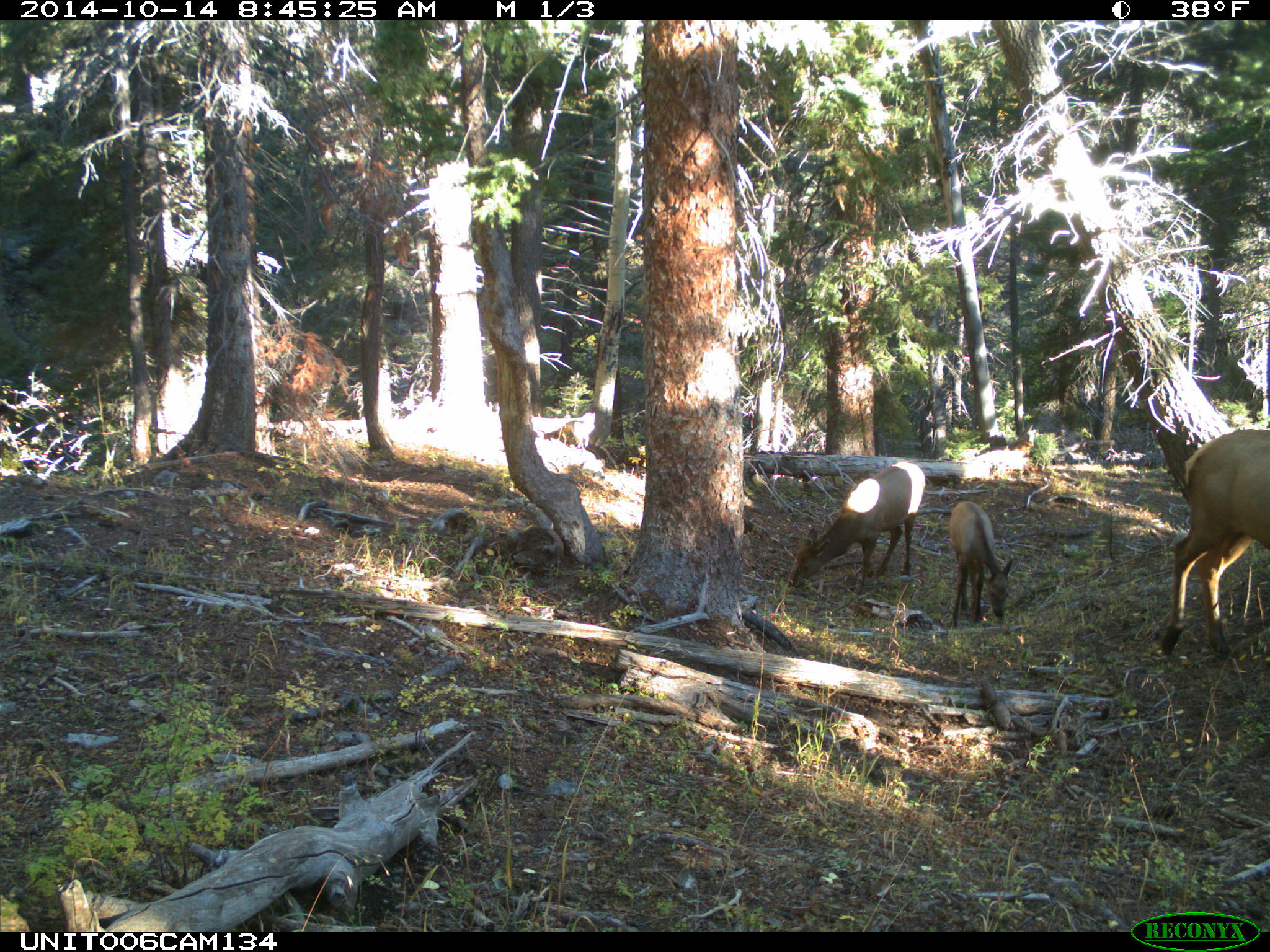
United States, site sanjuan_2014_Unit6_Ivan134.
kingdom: Animalia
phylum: Chordata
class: Mammalia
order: Artiodactyla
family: Cervidae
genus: Cervus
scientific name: Cervus elaphus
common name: red deer